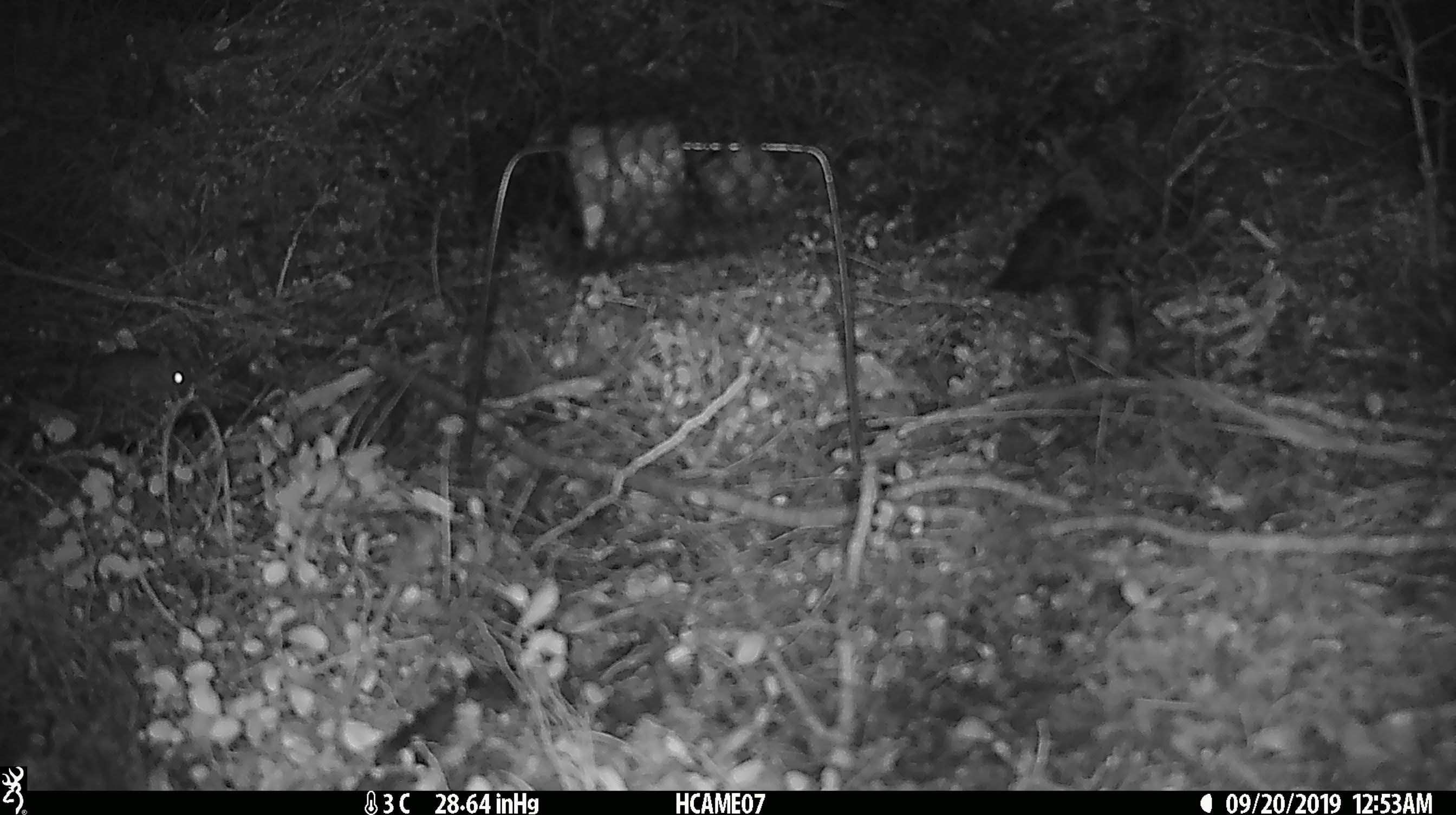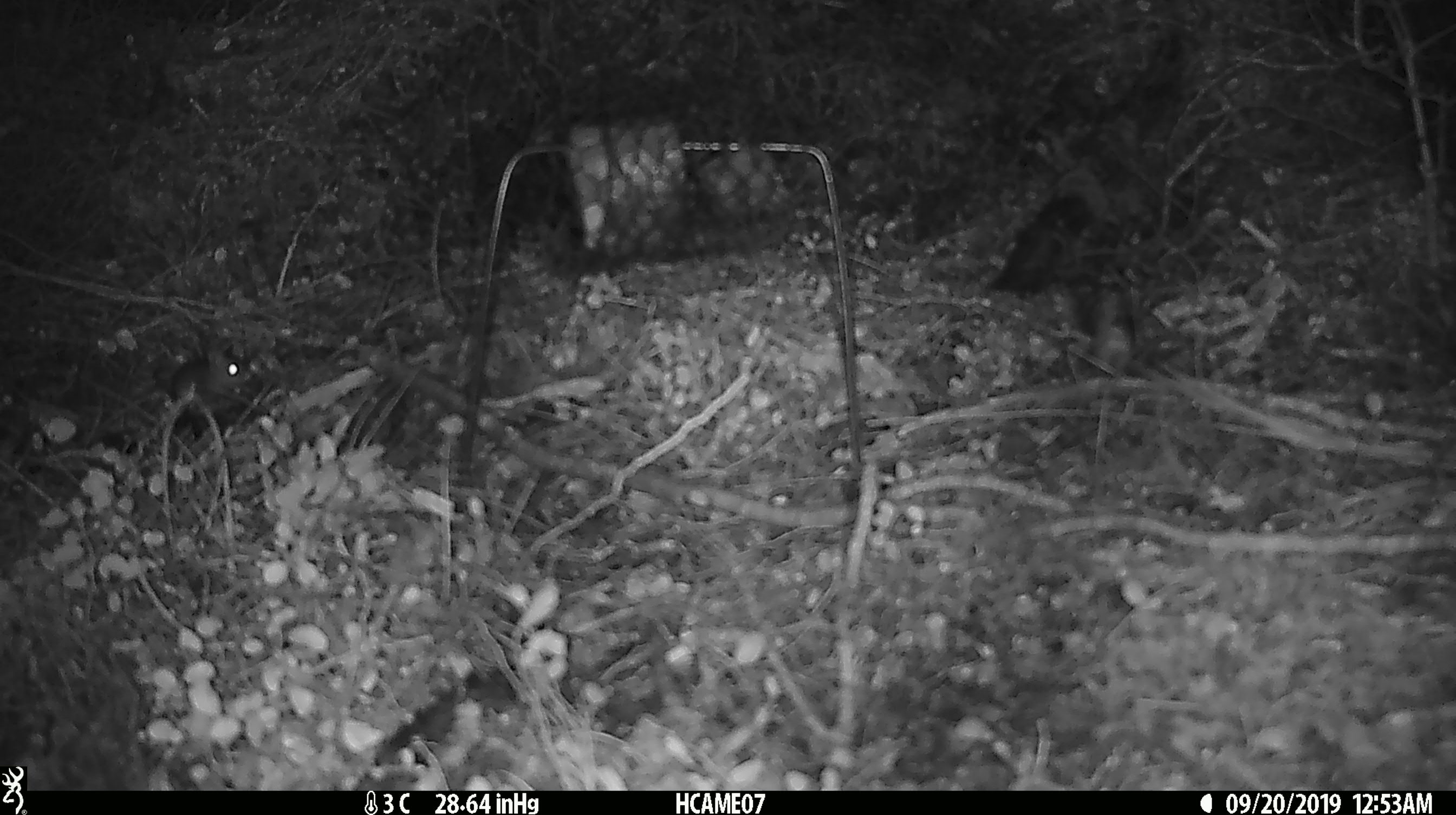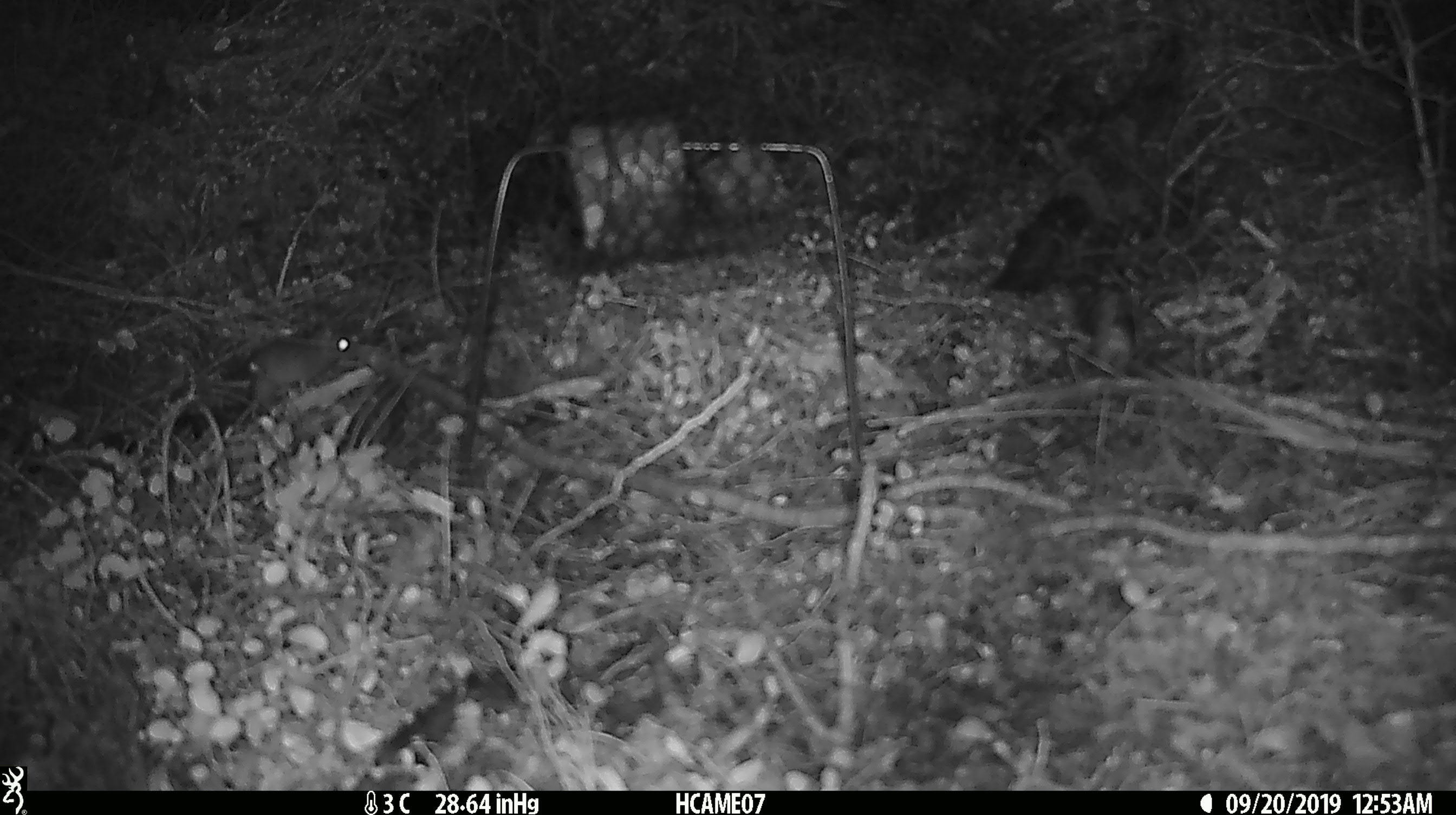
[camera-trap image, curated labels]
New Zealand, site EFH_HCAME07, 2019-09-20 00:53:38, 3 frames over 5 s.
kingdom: Animalia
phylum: Chordata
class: Mammalia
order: Rodentia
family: Muridae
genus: Mus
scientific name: Mus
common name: mouse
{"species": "mouse (Mus)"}